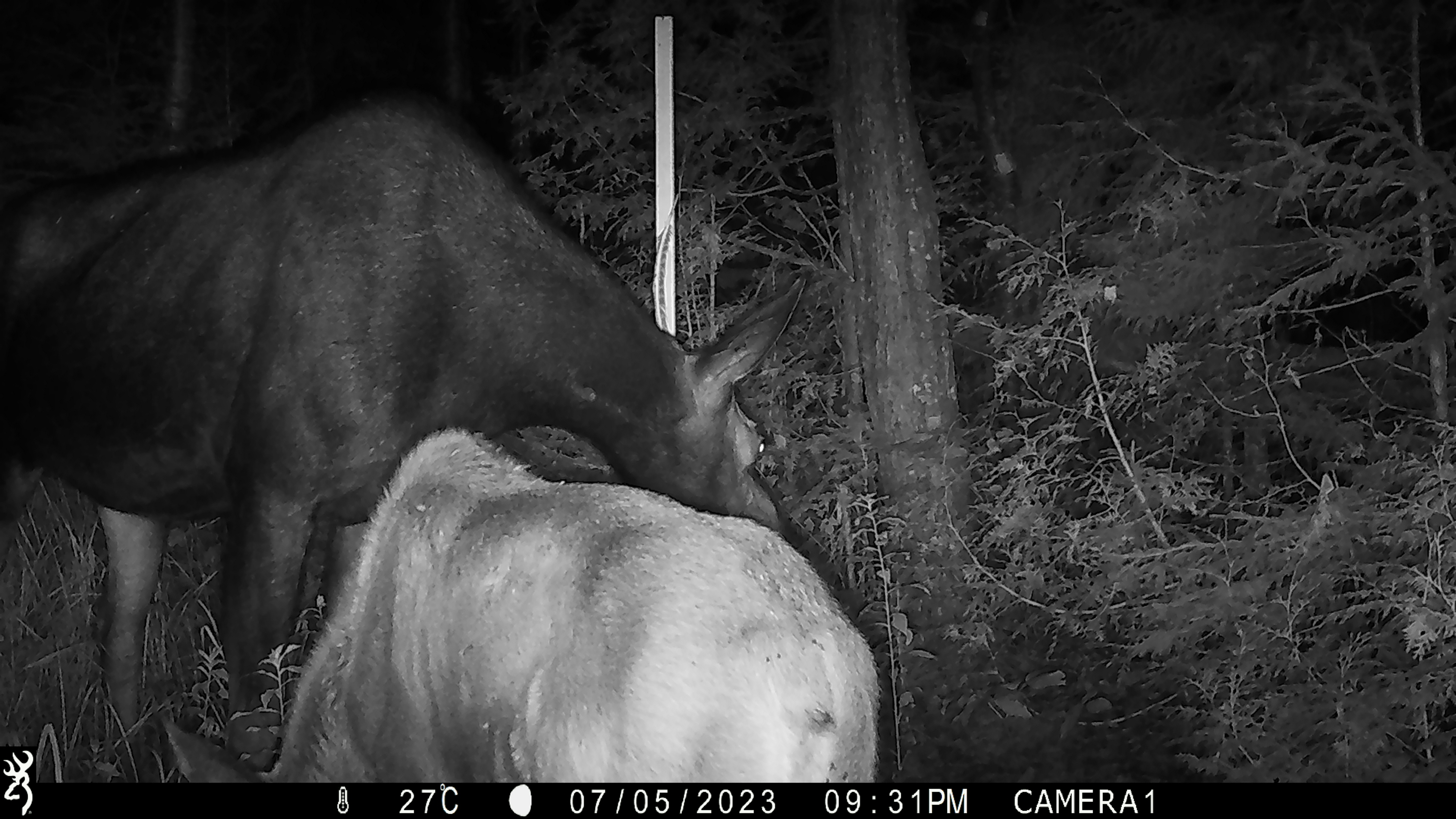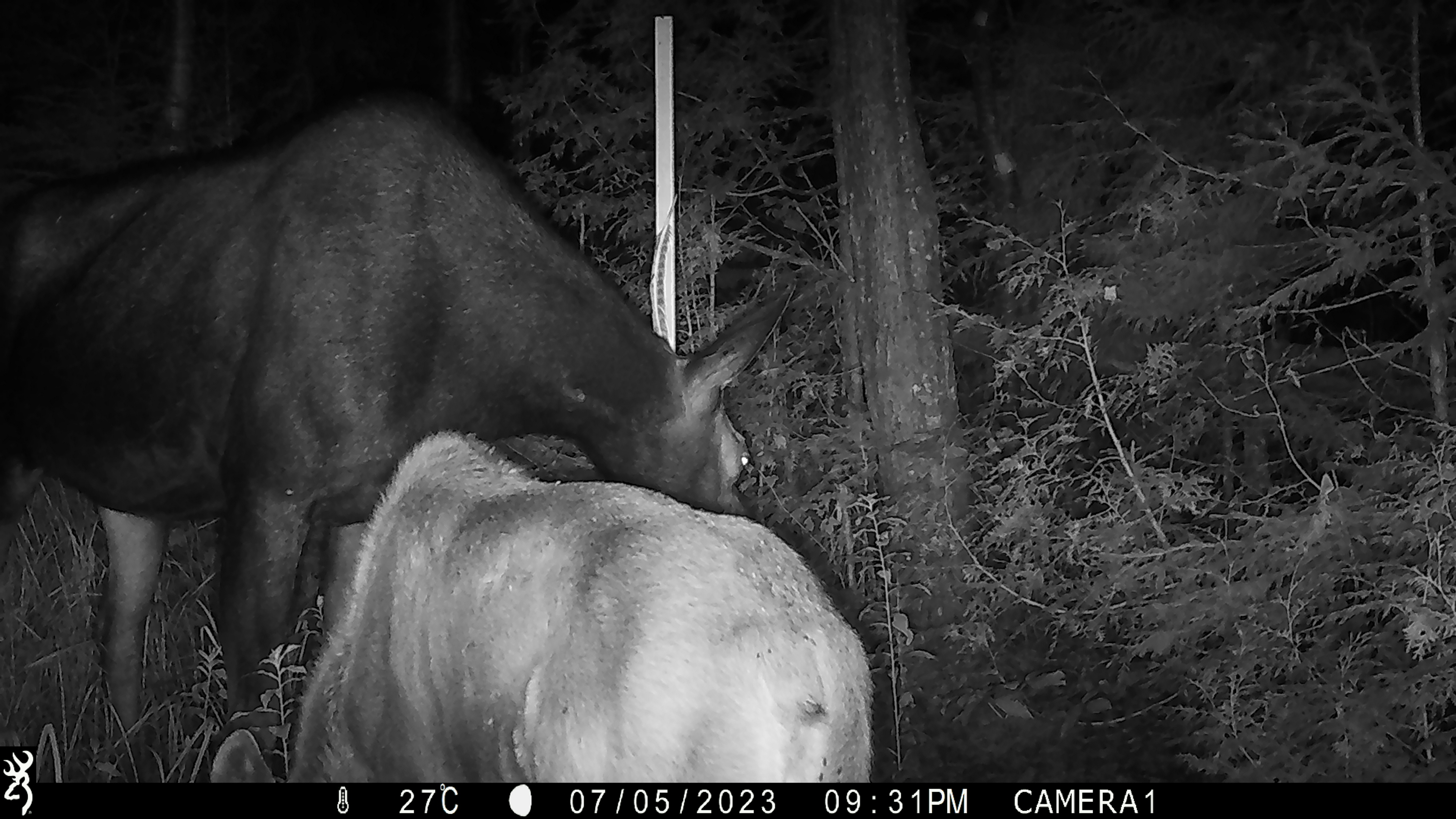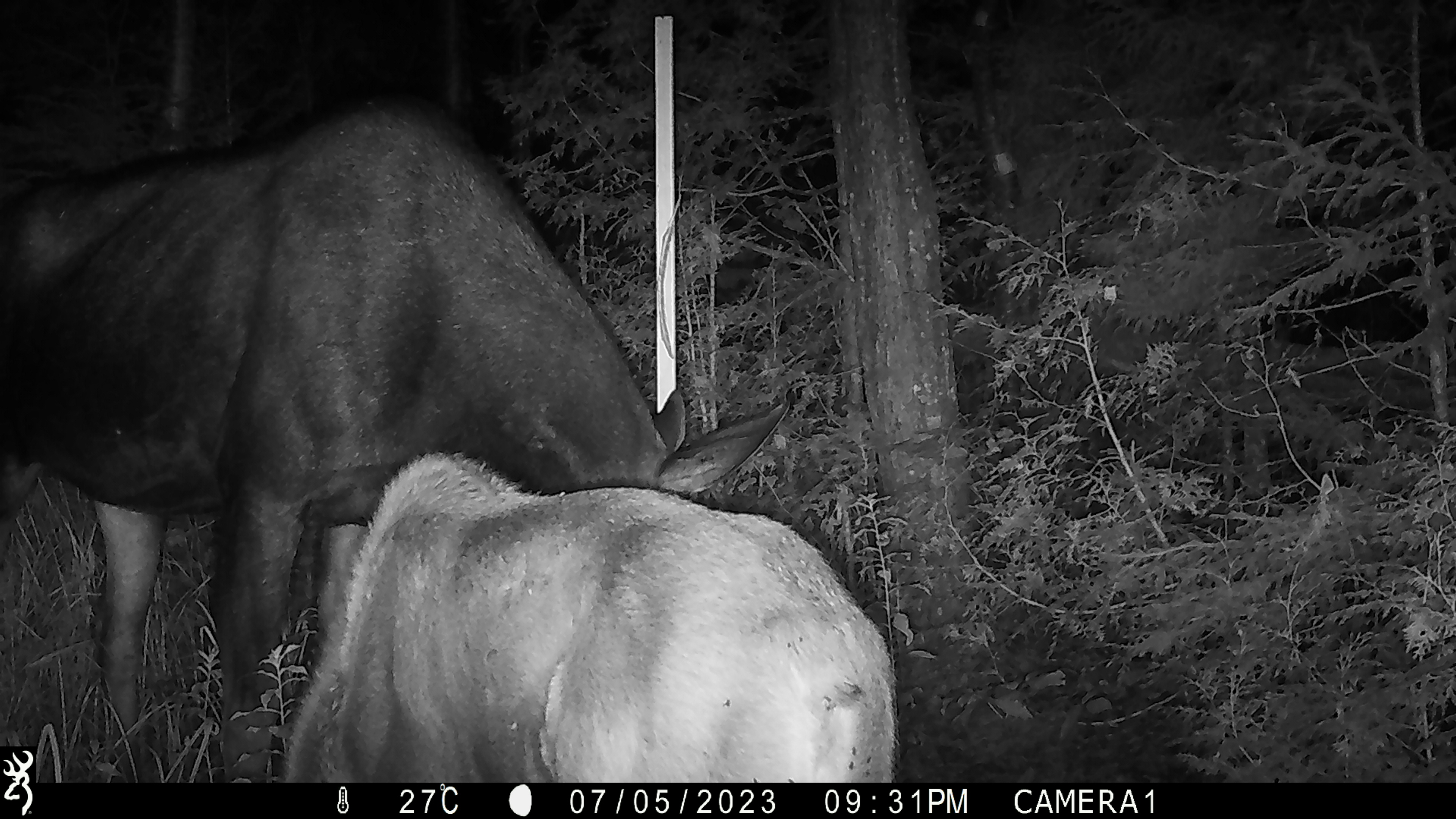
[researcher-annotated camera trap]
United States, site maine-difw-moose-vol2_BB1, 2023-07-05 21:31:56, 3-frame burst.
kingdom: Animalia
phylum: Chordata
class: Mammalia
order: Artiodactyla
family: Cervidae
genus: Alces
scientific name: Alces alces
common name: moose